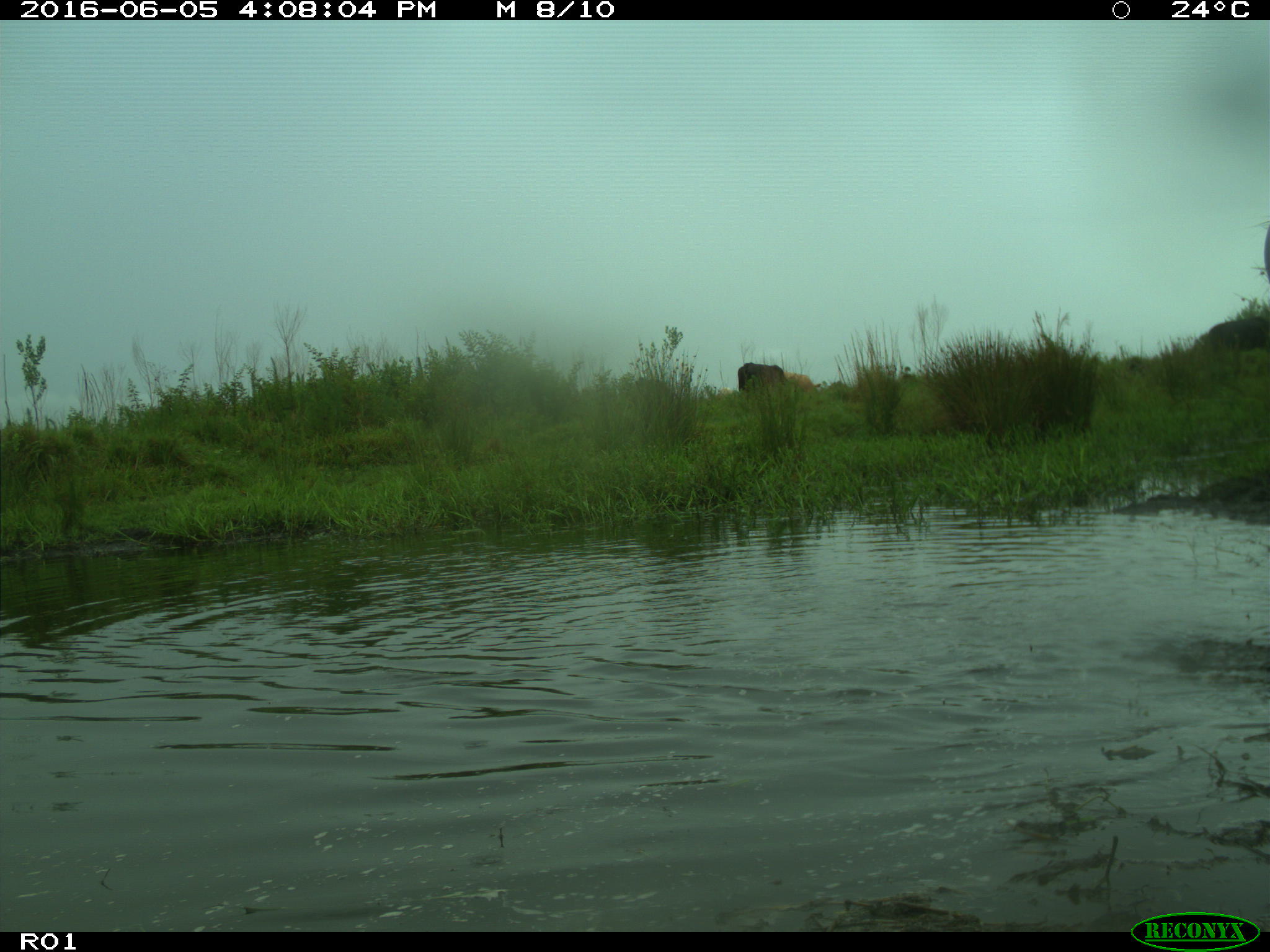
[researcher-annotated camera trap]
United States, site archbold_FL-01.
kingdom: Animalia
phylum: Chordata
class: Mammalia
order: Artiodactyla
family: Bovidae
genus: Bos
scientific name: Bos taurus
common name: domestic cow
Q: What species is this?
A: Bos taurus (domestic cow).